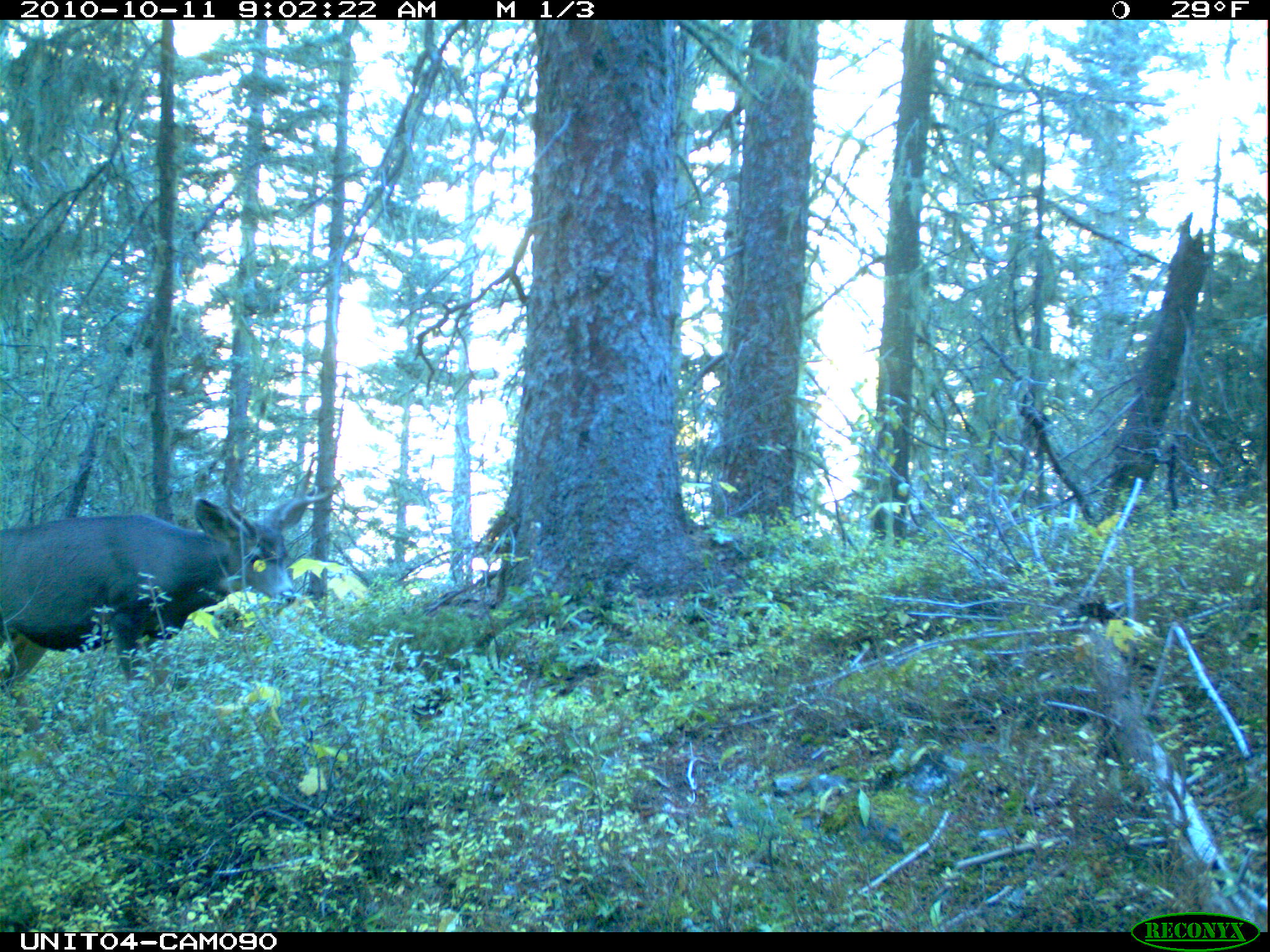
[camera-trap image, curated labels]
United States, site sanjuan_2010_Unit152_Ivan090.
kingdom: Animalia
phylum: Chordata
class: Mammalia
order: Artiodactyla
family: Cervidae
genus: Odocoileus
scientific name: Odocoileus hemionus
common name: mule deer